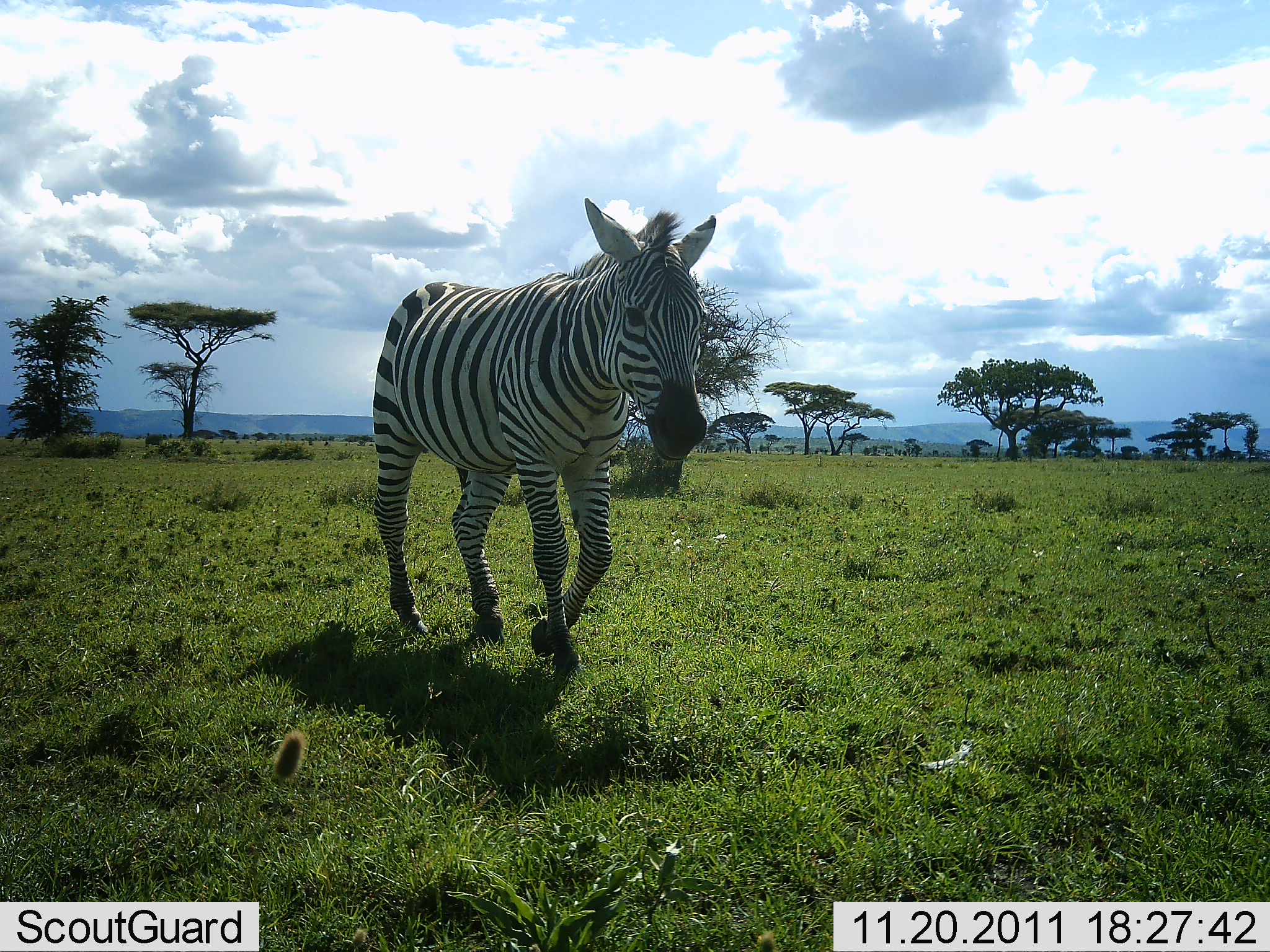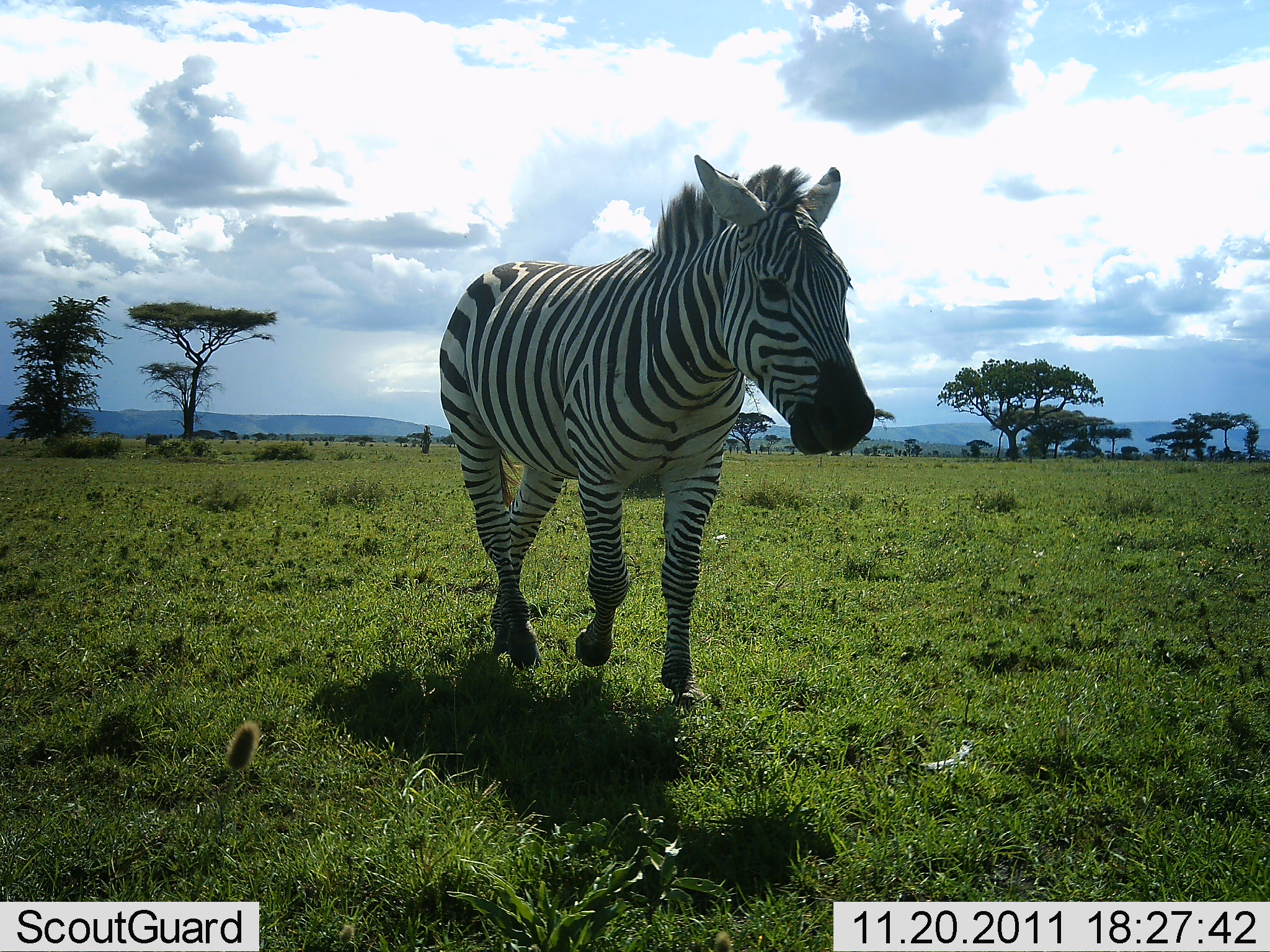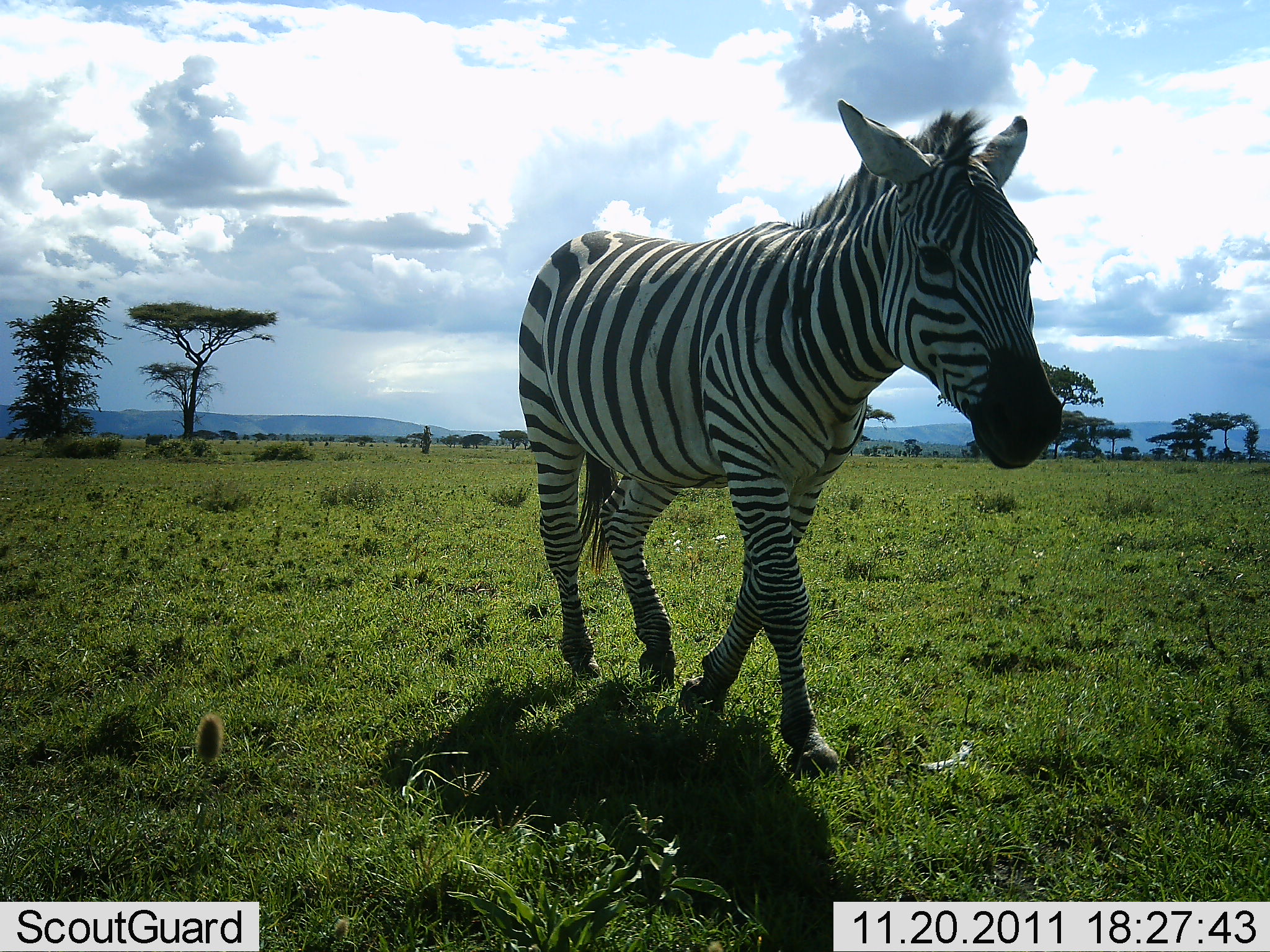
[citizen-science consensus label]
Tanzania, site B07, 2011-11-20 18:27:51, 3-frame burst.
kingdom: Animalia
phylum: Chordata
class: Mammalia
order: Perissodactyla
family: Equidae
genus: Equus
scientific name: Equus quagga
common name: plains zebra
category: zebra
Zebra (plains zebra) (Equus quagga), count 1. Behavior (volunteer vote fractions): standing 0%, resting 0%, moving 100%, interacting 0%. Young present (vote fraction): 0%. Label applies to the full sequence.